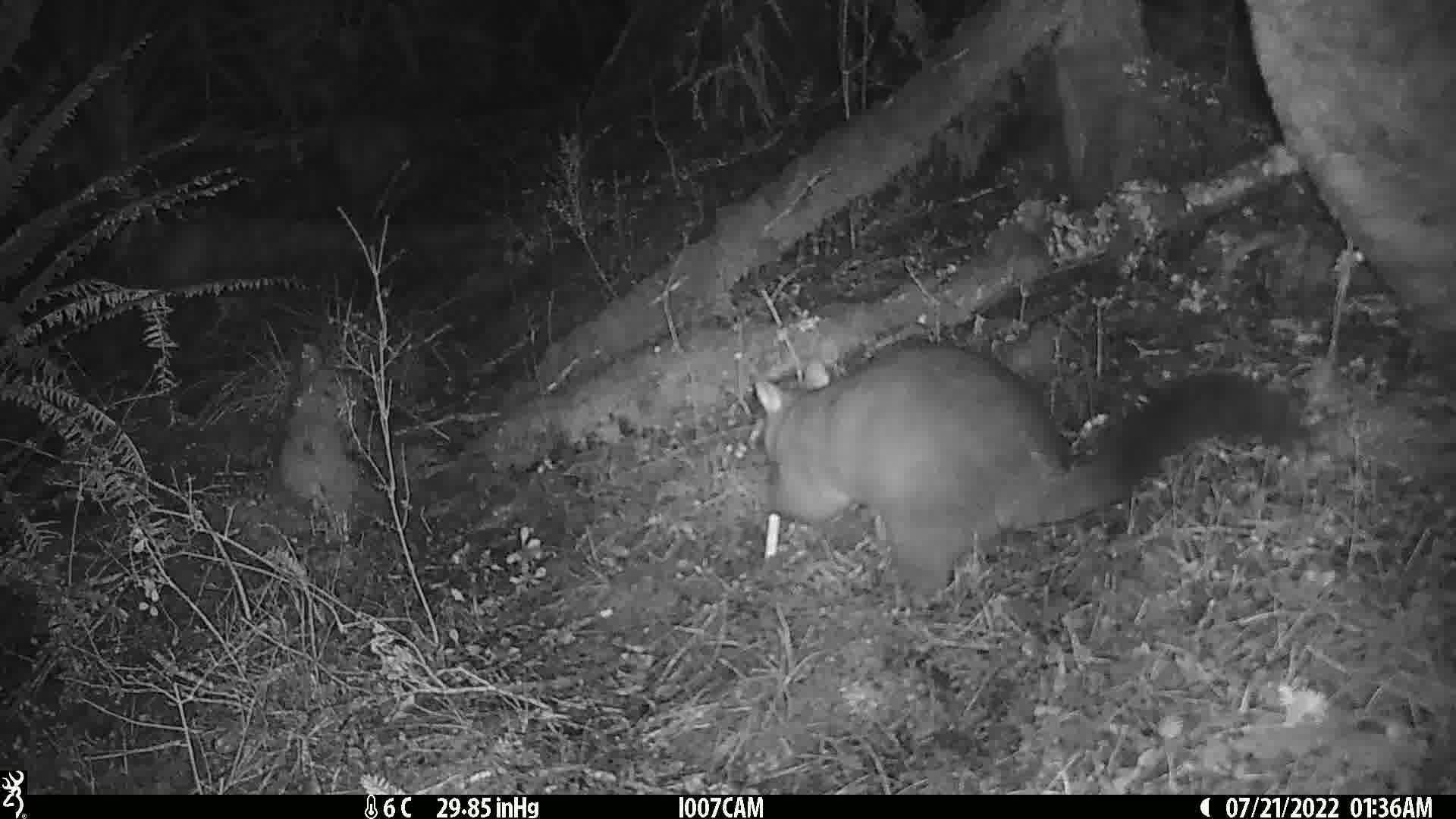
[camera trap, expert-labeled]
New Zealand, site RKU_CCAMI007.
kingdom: Animalia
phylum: Chordata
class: Mammalia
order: Diprotodontia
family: Phalangeridae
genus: Trichosurus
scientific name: Trichosurus vulpecula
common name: common brushtail possum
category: possum